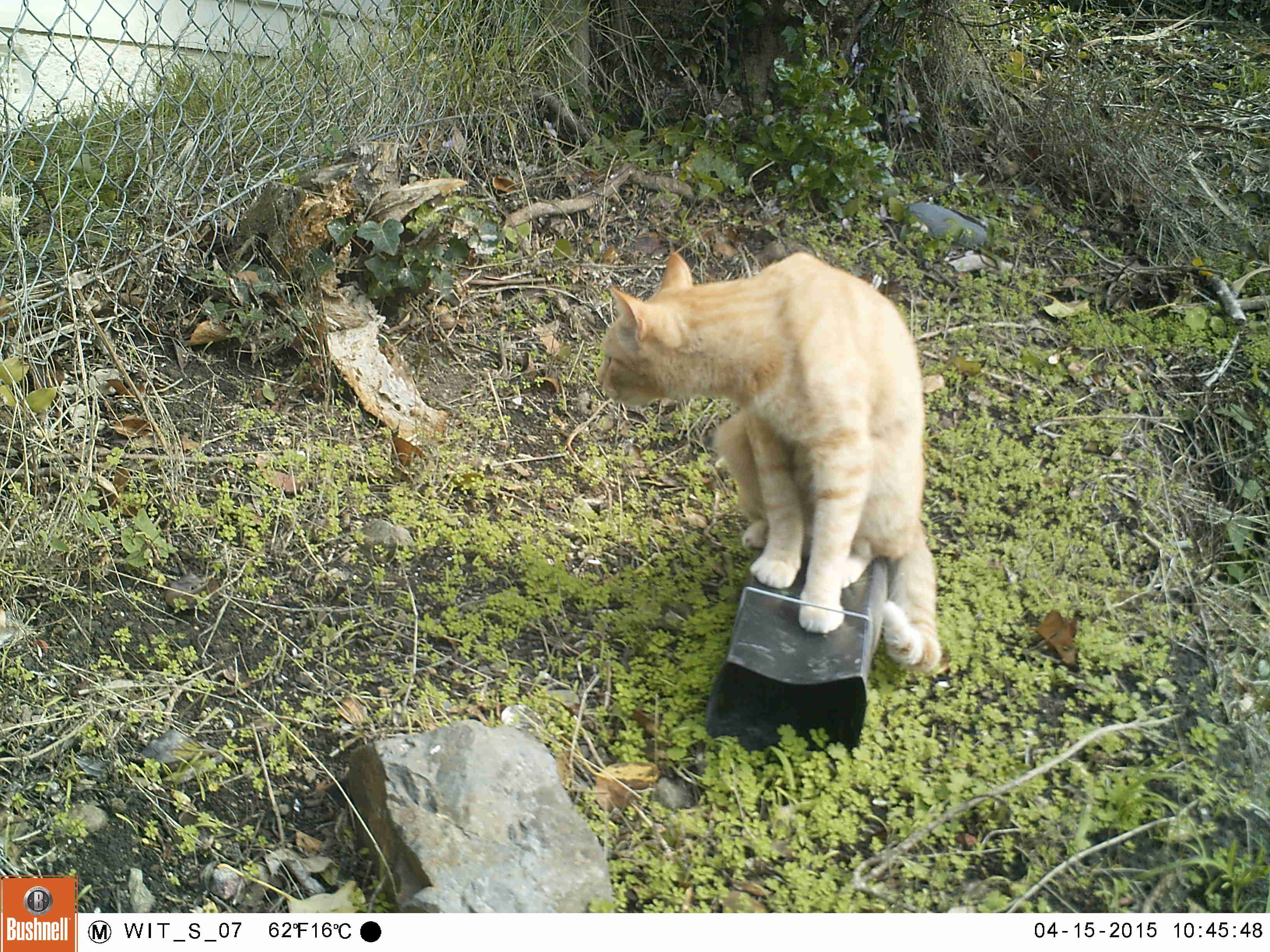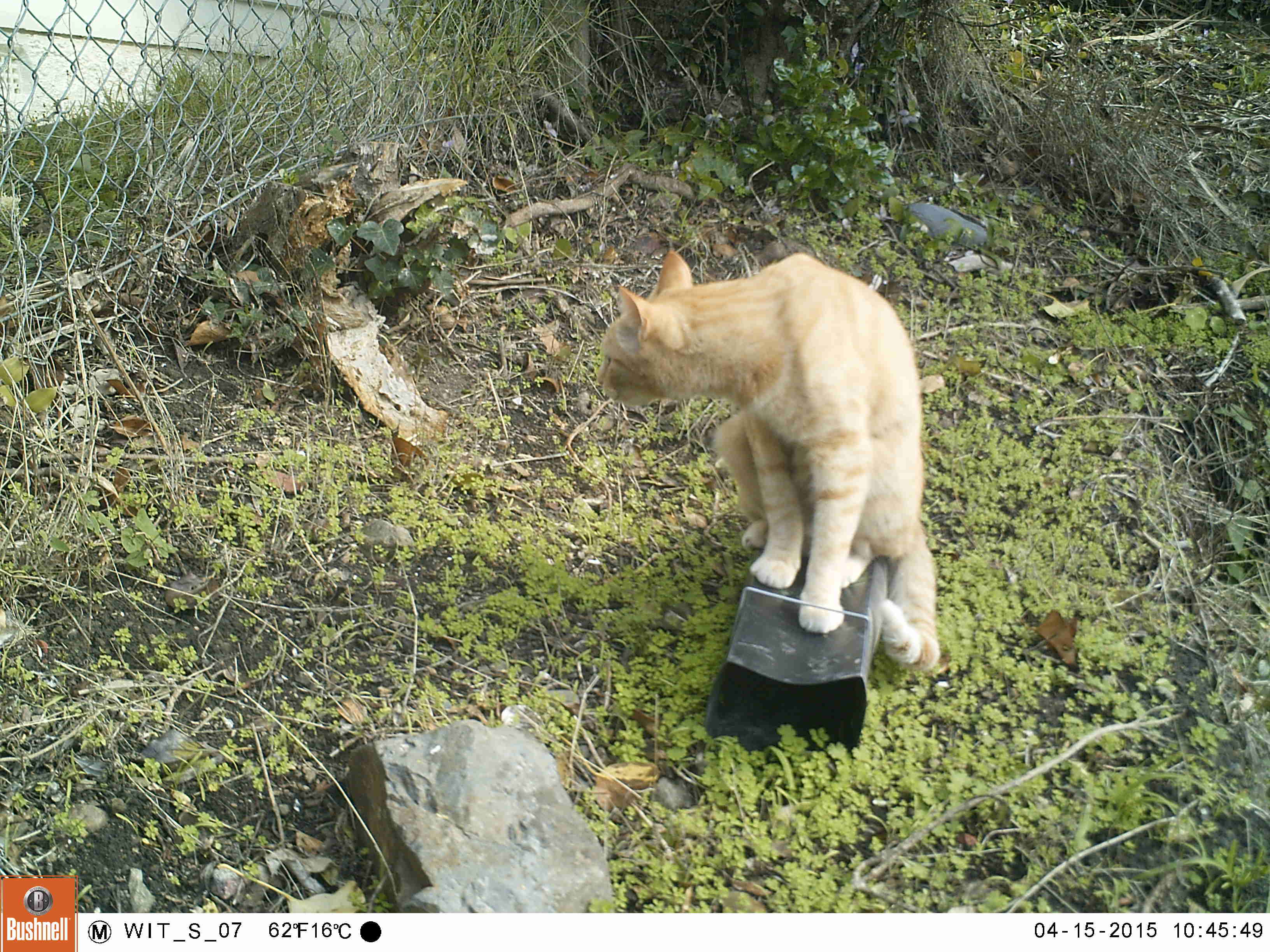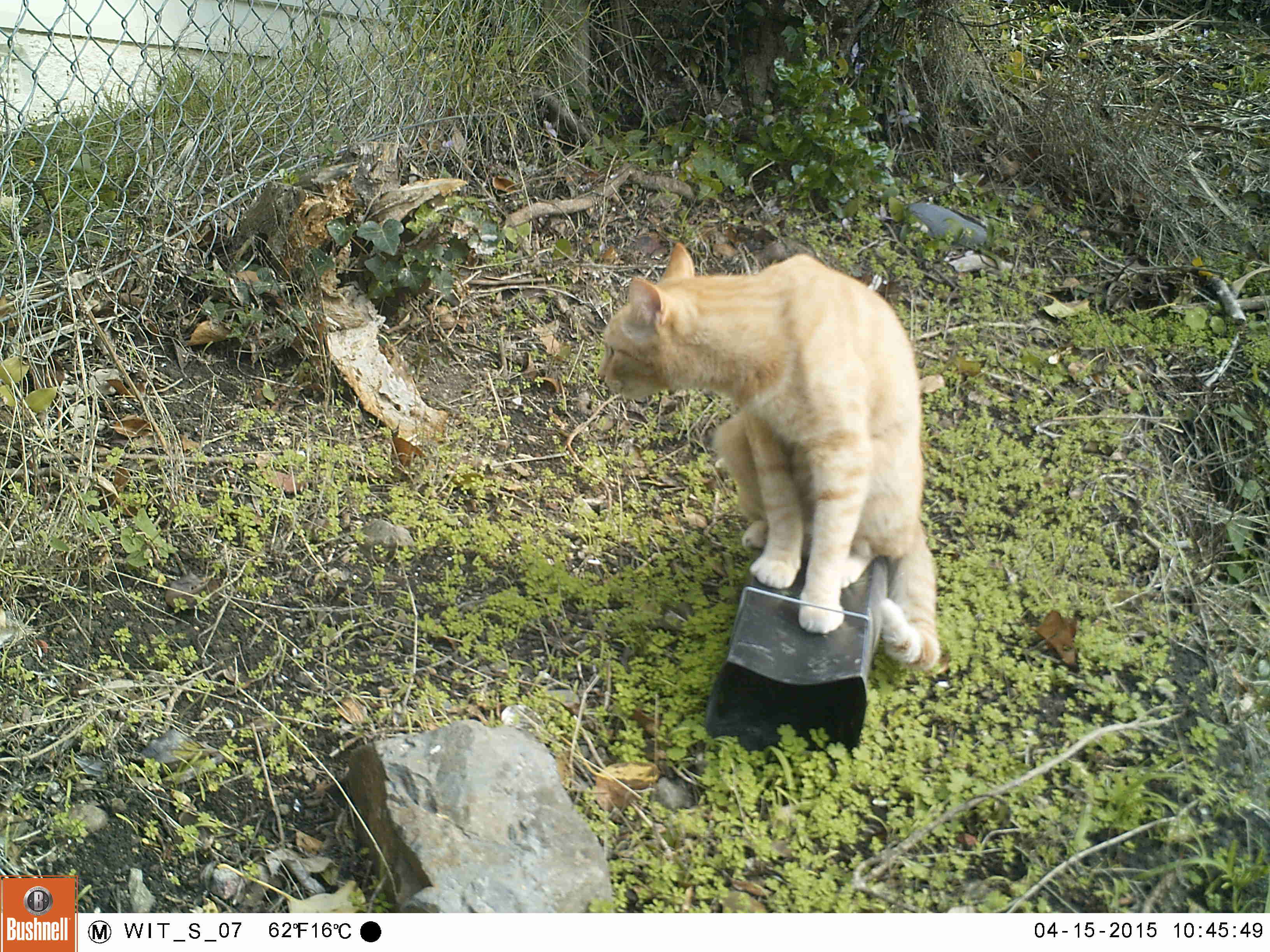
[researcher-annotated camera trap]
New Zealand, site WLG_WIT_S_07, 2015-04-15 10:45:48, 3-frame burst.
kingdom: Animalia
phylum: Chordata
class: Mammalia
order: Carnivora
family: Felidae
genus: Felis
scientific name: Felis catus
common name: domestic cat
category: cat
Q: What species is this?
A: Cat (domestic cat) (Felis catus).